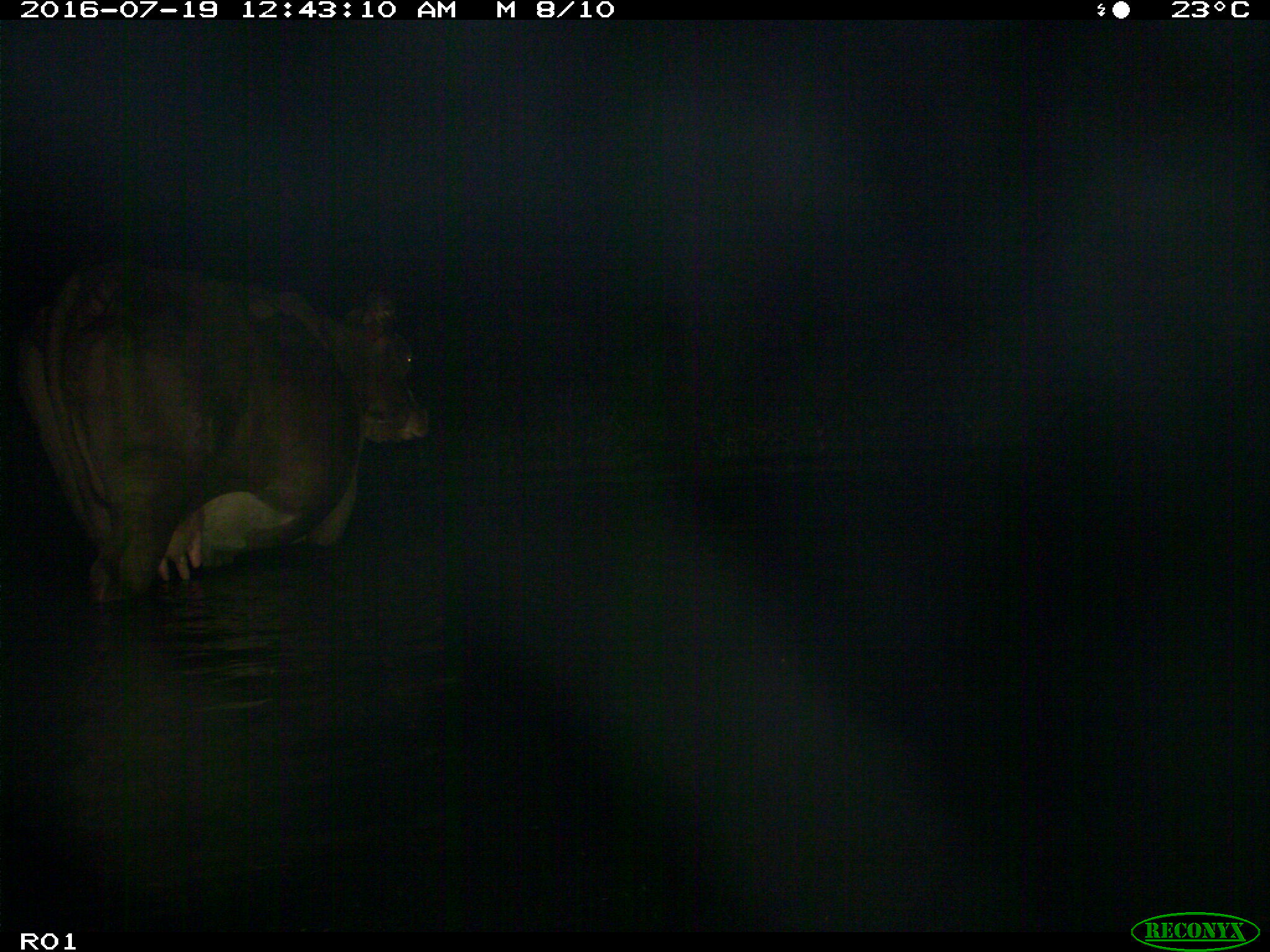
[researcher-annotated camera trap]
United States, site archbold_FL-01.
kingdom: Animalia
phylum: Chordata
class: Mammalia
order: Artiodactyla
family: Bovidae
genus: Bos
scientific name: Bos taurus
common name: domestic cow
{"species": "Bos taurus (domestic cow)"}